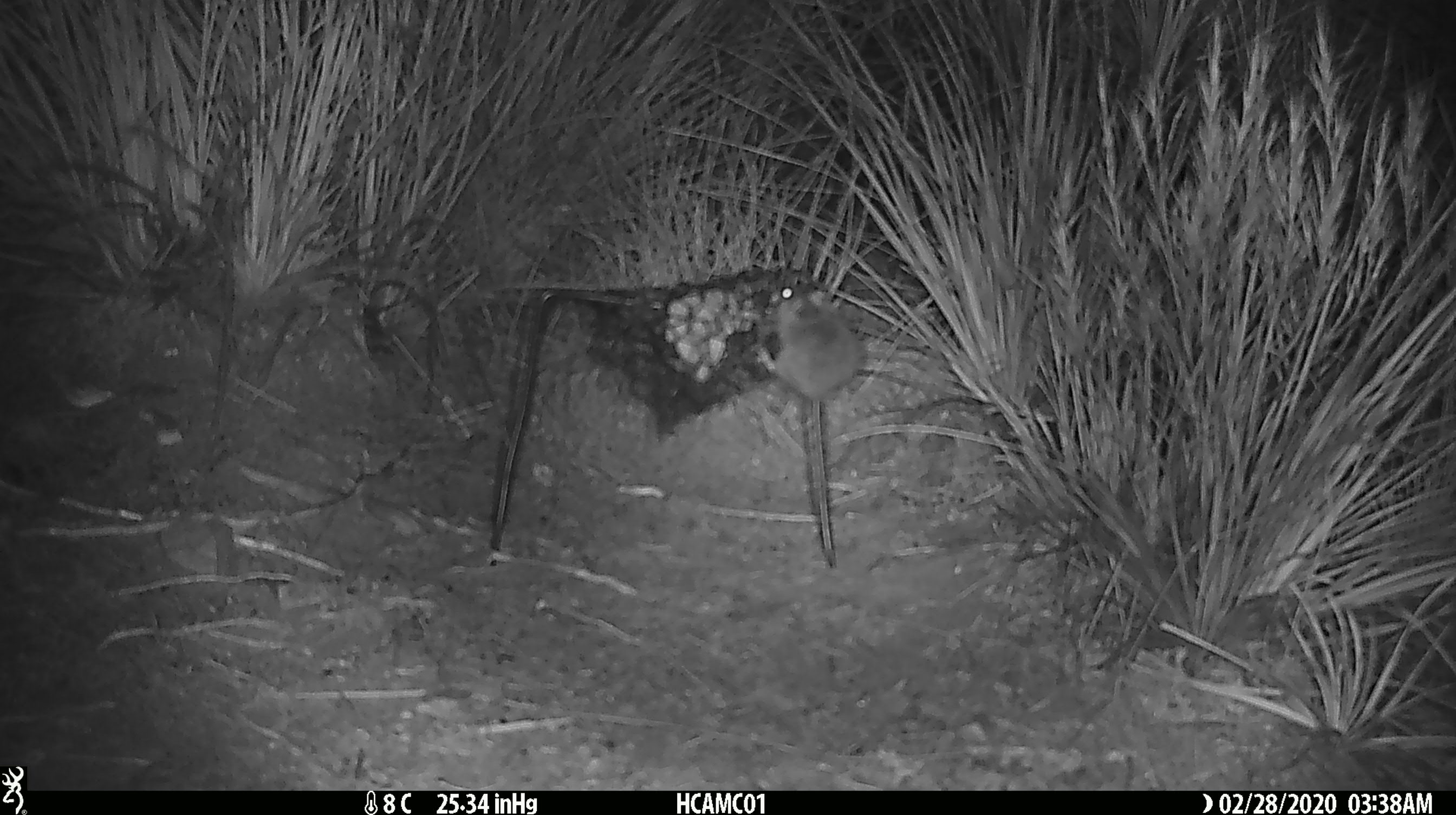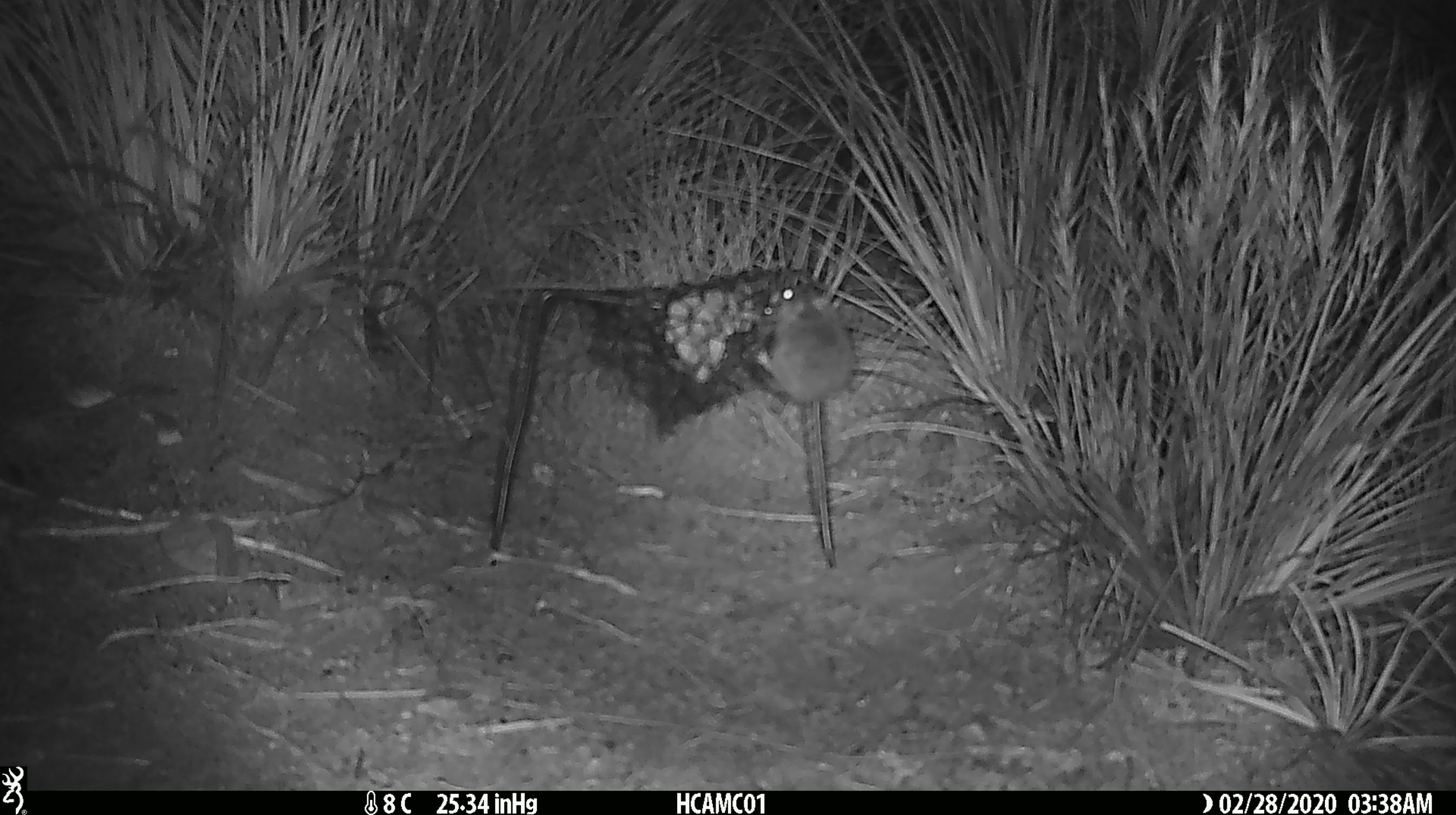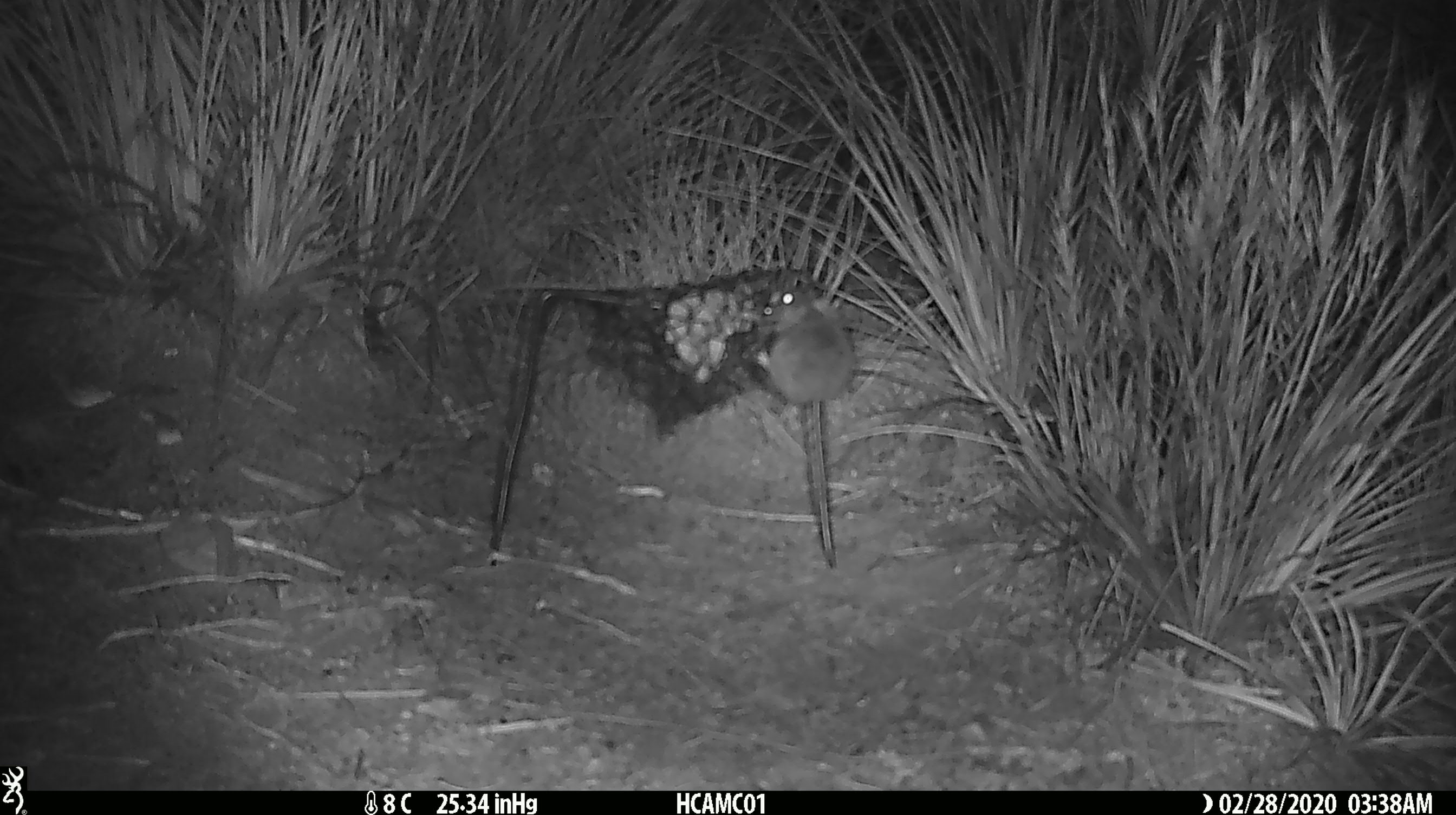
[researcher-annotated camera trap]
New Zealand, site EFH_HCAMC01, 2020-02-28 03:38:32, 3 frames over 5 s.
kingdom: Animalia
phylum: Chordata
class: Mammalia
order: Rodentia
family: Muridae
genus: Mus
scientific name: Mus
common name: mouse